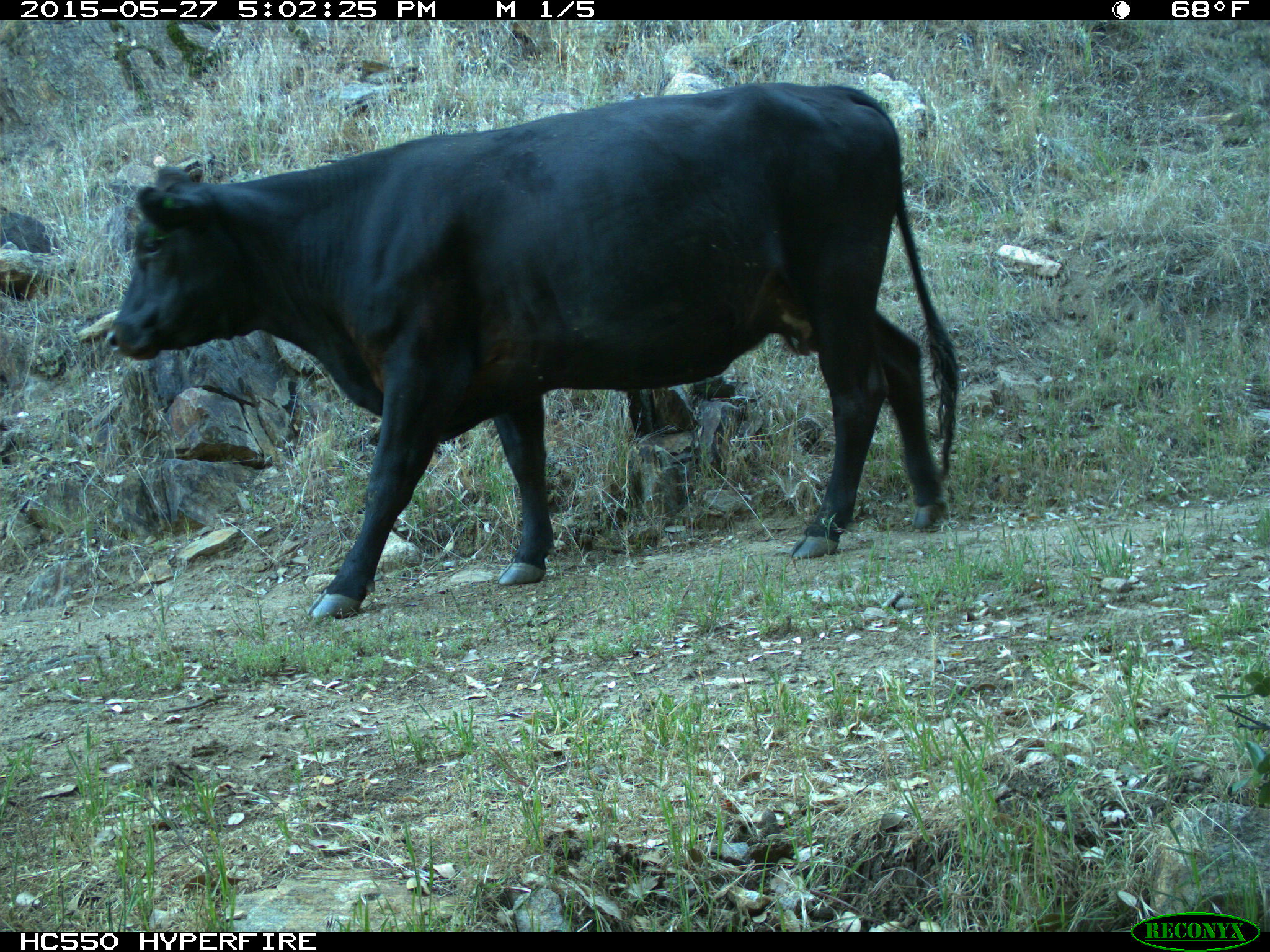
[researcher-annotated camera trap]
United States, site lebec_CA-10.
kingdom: Animalia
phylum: Chordata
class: Mammalia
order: Artiodactyla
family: Bovidae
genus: Bos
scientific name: Bos taurus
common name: domestic cow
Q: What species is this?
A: Bos taurus (domestic cow).